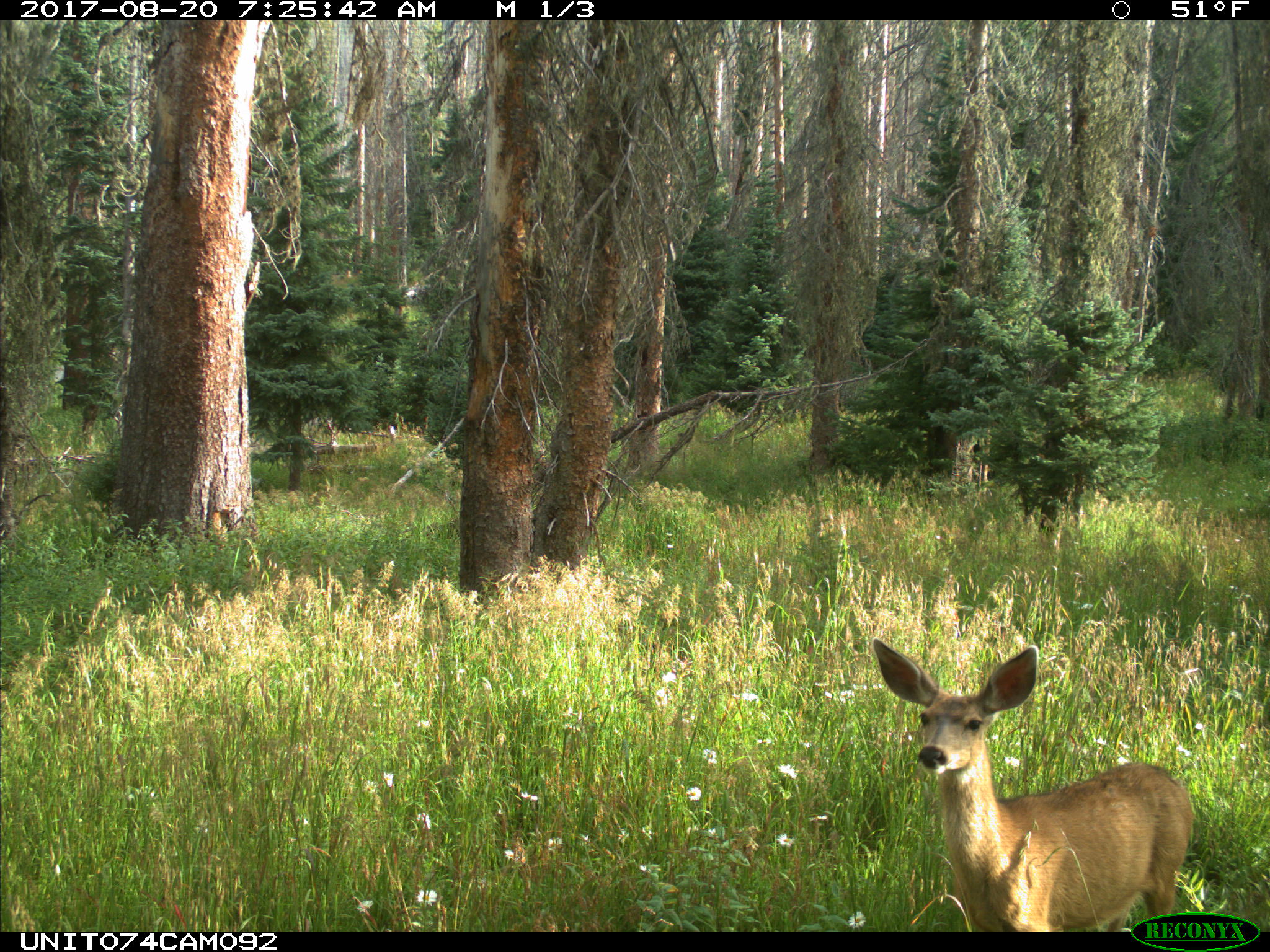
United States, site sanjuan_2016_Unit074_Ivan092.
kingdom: Animalia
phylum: Chordata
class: Mammalia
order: Artiodactyla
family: Cervidae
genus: Odocoileus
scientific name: Odocoileus hemionus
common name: mule deer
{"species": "Odocoileus hemionus (mule deer)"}